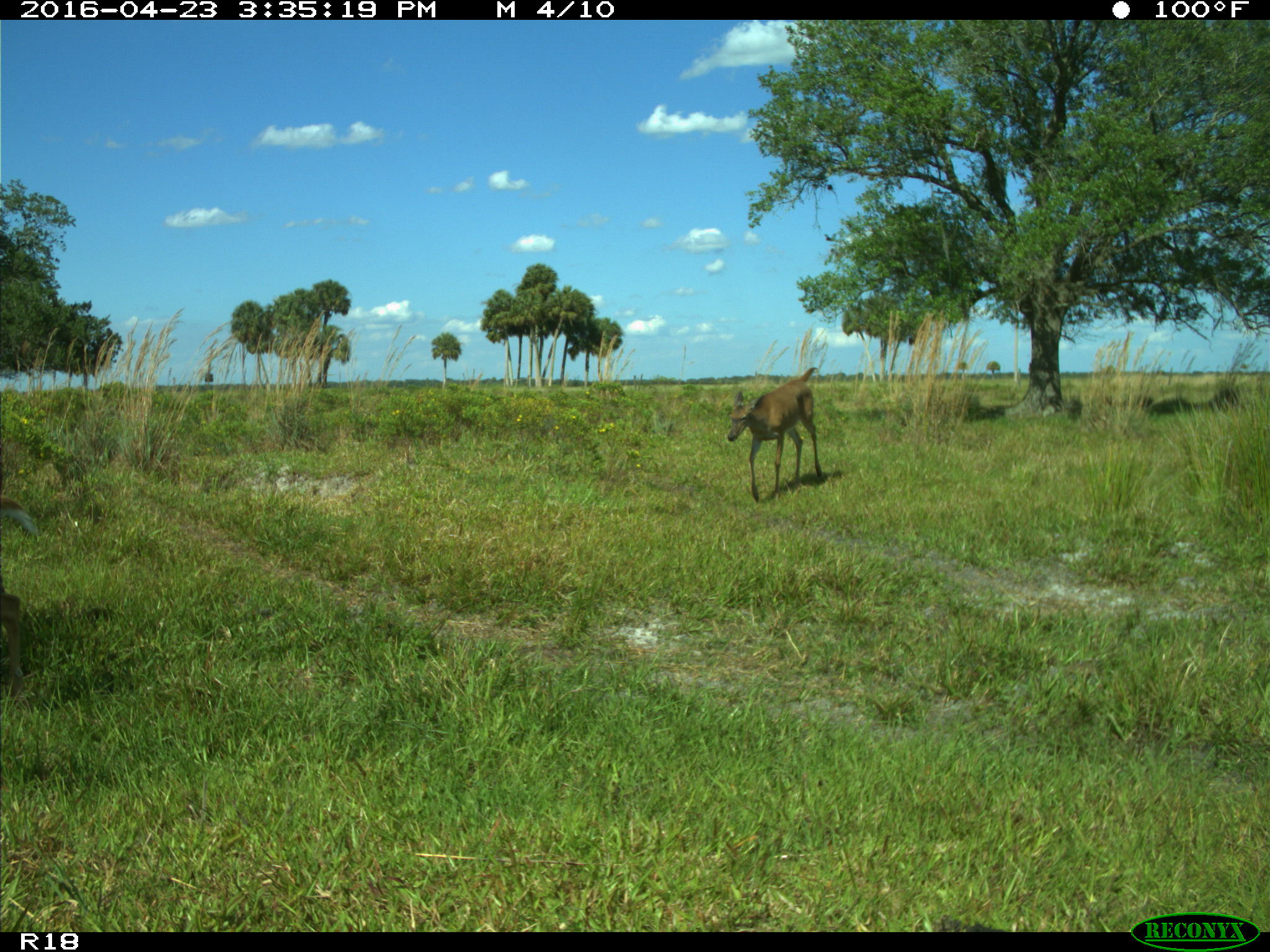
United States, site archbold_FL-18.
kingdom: Animalia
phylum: Chordata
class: Mammalia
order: Artiodactyla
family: Bovidae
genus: Bos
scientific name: Bos taurus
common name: domestic cow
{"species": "Bos taurus (domestic cow)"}